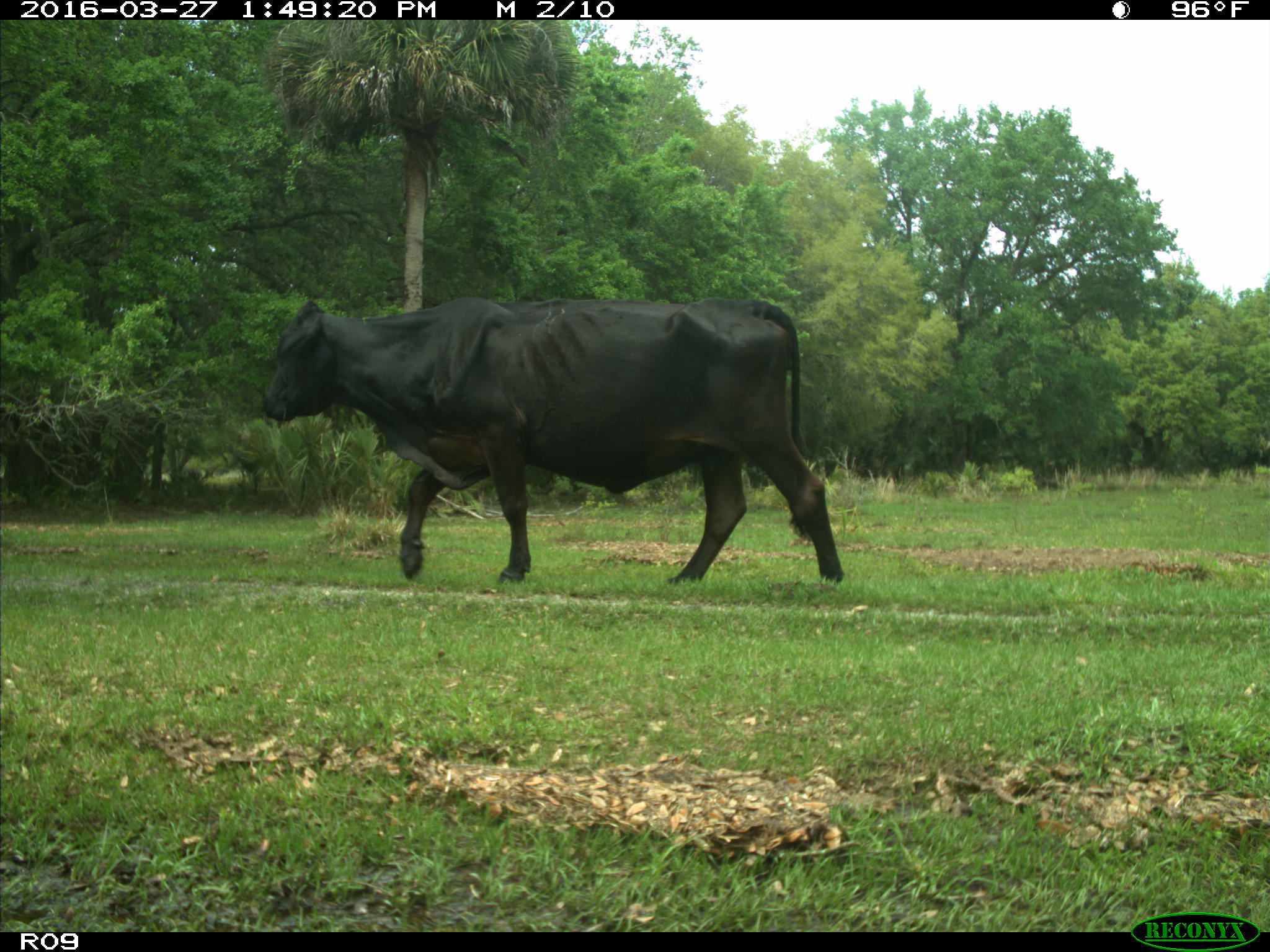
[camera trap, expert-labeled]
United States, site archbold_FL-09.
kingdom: Animalia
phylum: Chordata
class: Mammalia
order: Artiodactyla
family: Bovidae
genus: Bos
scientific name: Bos taurus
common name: domestic cow